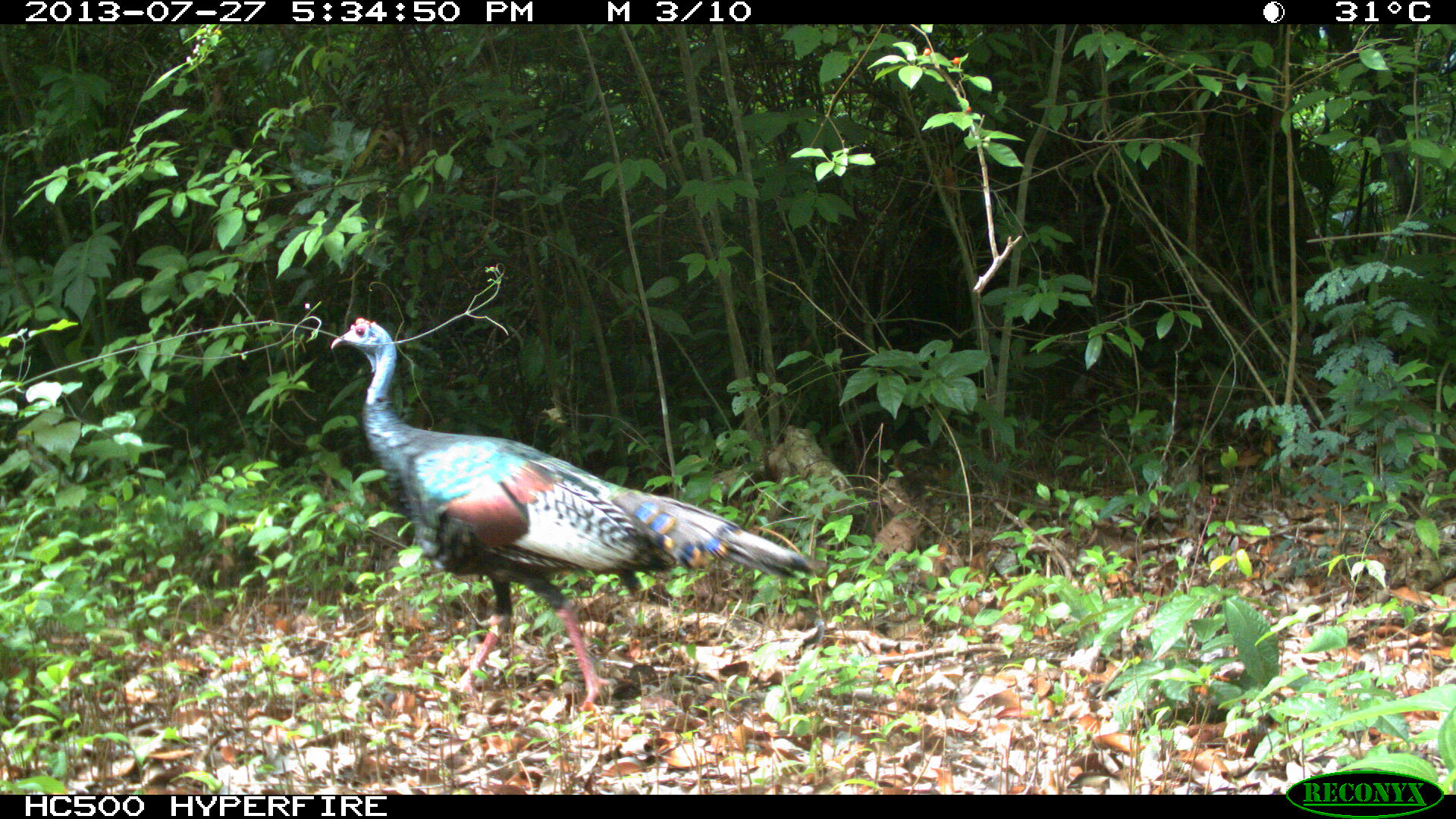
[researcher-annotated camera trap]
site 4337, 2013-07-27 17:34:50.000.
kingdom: Animalia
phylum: Chordata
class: Aves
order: Galliformes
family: Phasianidae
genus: Meleagris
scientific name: Meleagris ocellata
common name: ocellated turkey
Meleagris ocellata (ocellated turkey), count 1.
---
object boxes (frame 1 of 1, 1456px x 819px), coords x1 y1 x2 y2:
meleagris ocellata: 330 317 826 707